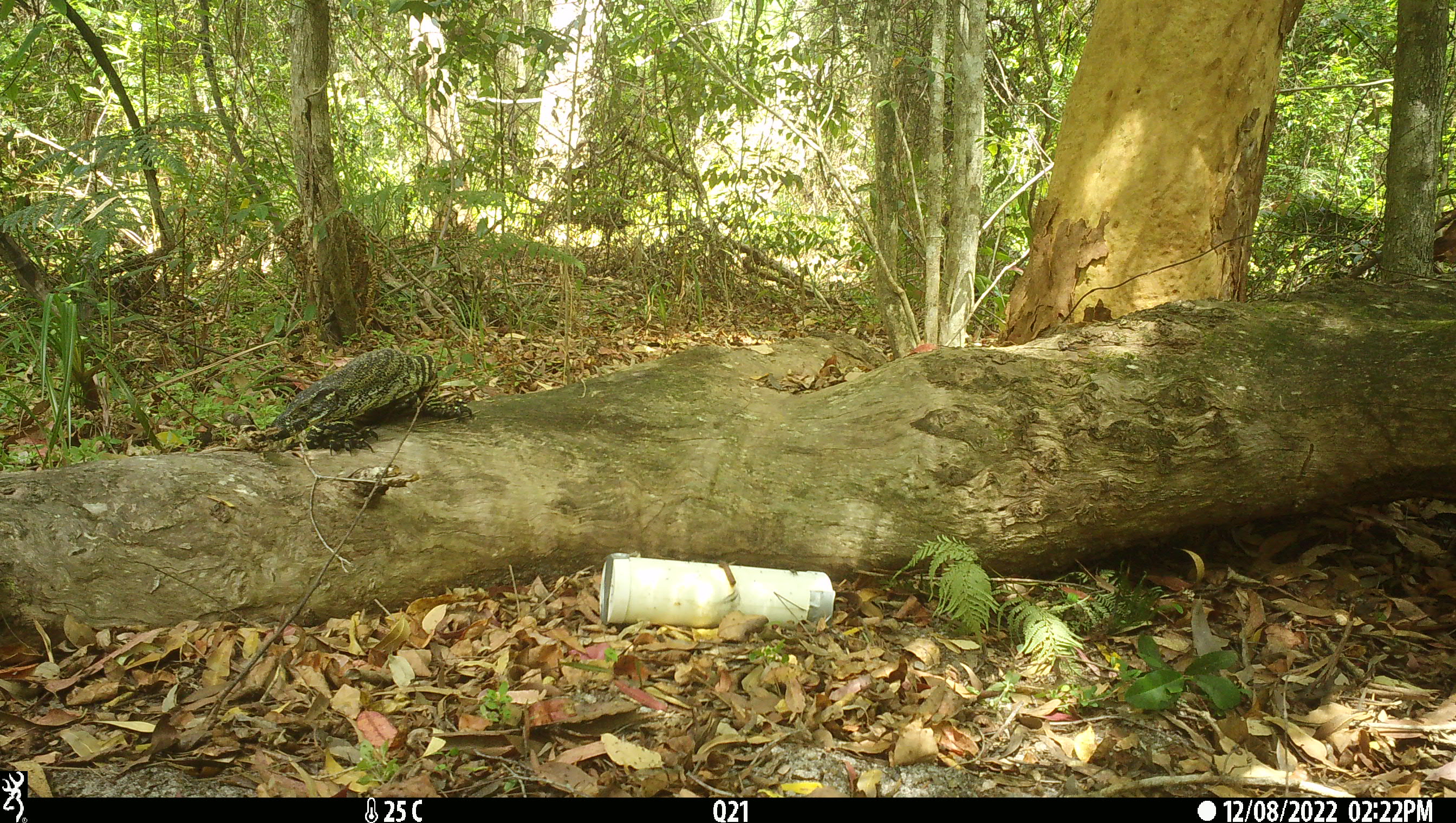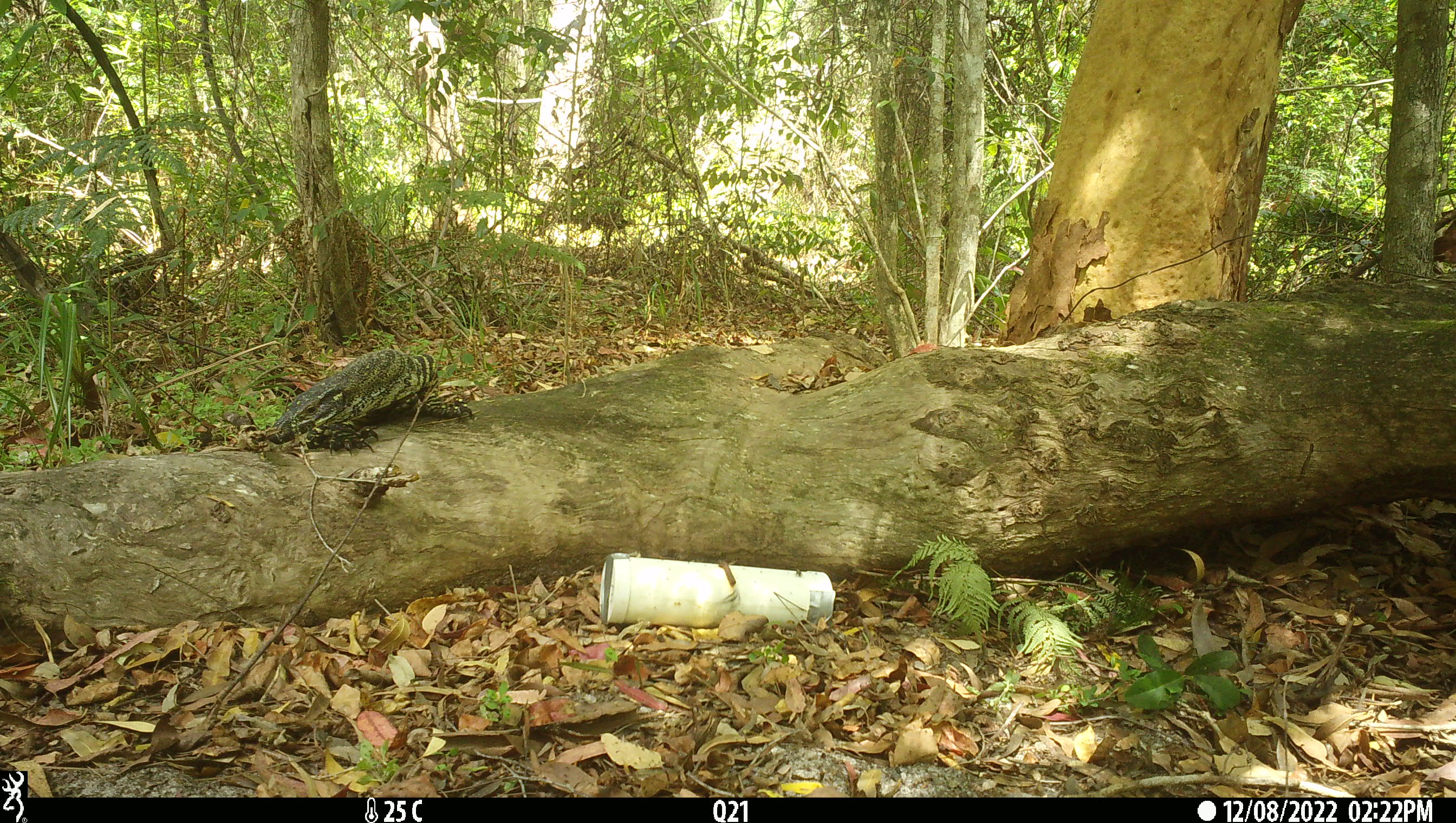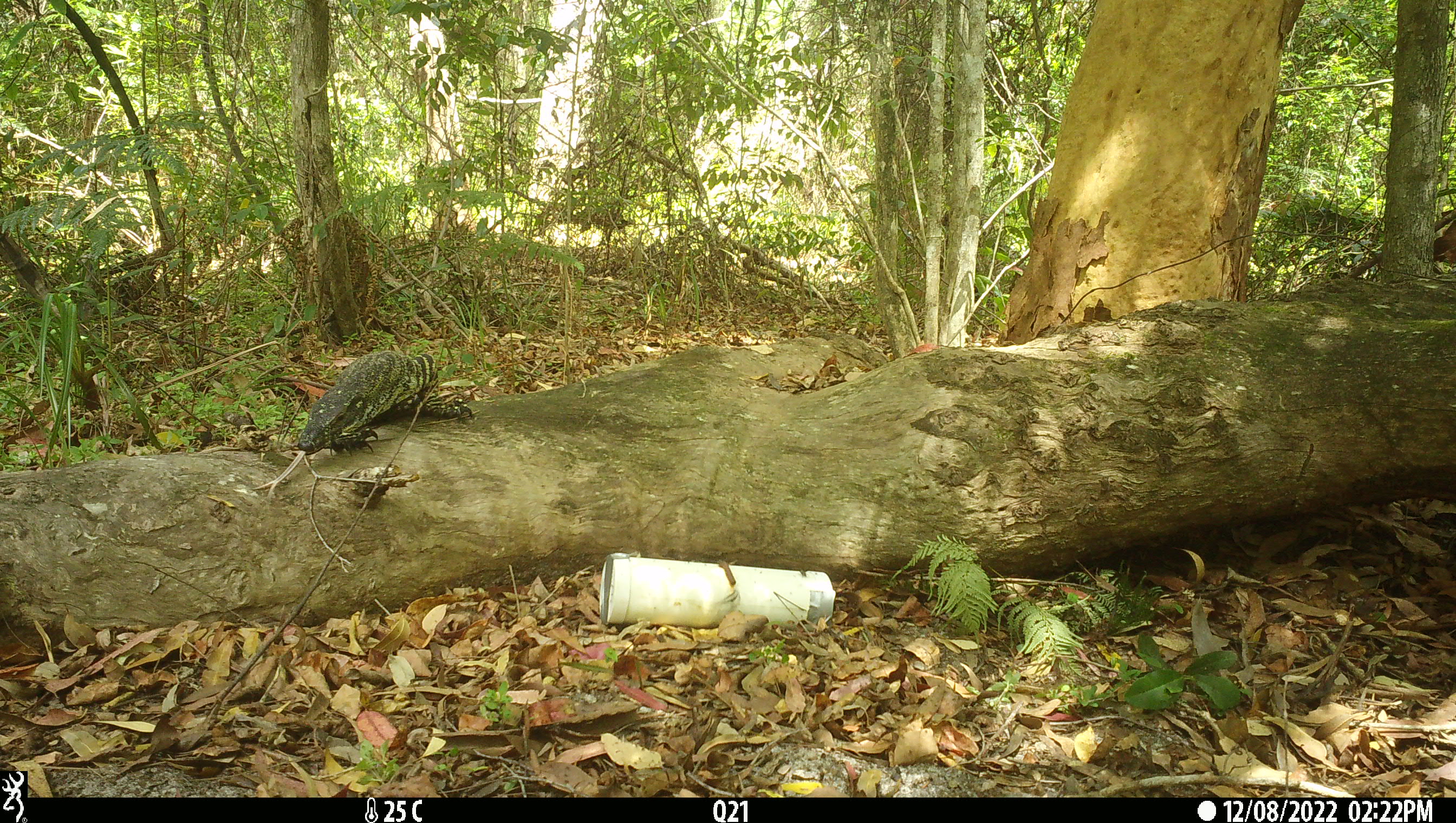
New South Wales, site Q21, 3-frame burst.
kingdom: Animalia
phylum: Chordata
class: Reptilia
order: Squamata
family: Varanidae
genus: Varanus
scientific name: Varanus varius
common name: lace monitor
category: goanna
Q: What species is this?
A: Goanna (lace monitor) (Varanus varius).